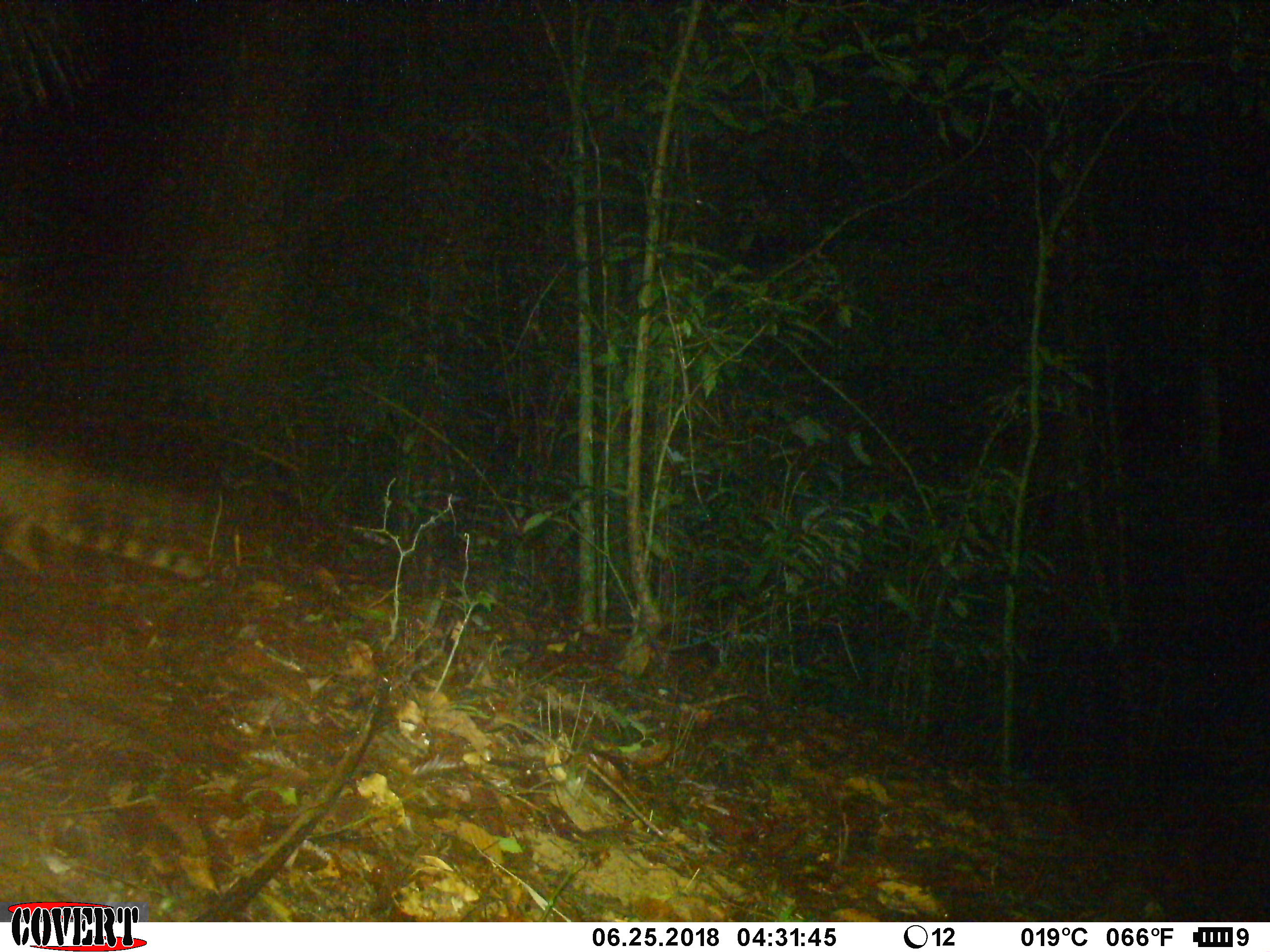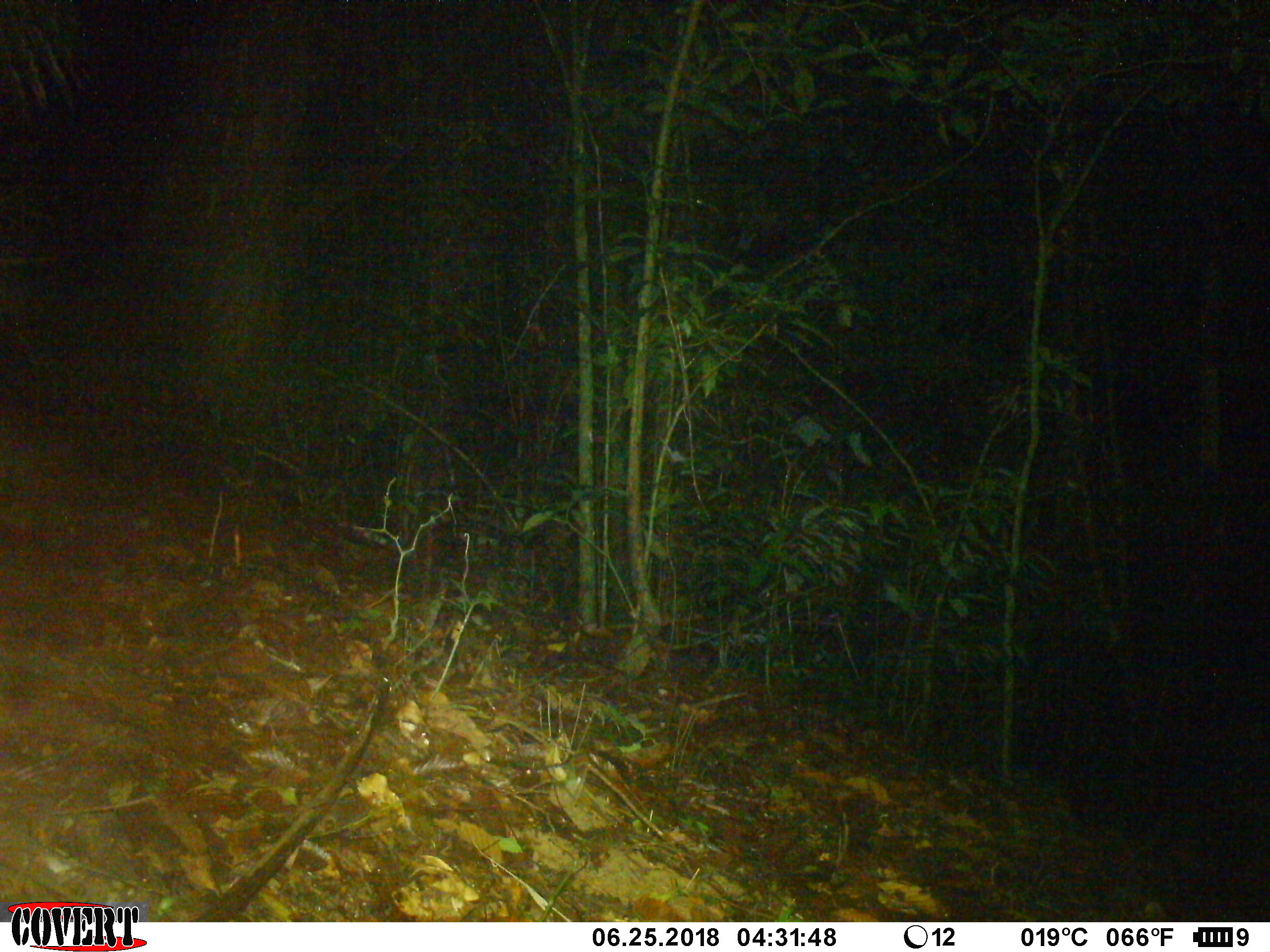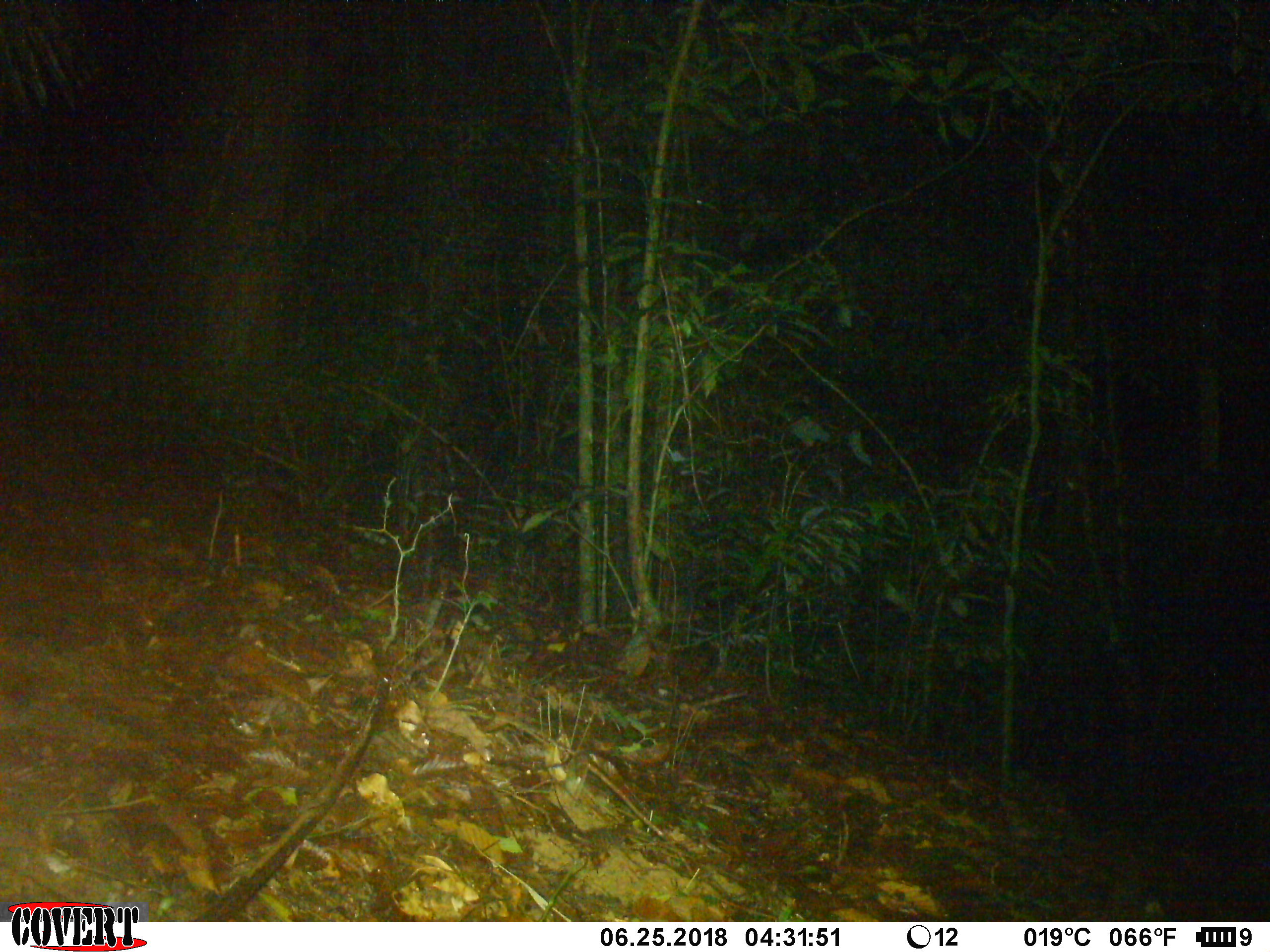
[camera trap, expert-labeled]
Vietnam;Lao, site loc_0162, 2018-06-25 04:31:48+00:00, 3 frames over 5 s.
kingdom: Animalia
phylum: Chordata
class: Mammalia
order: Carnivora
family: Prionodontidae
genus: Prionodon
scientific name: Prionodon pardicolor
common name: spotted linsang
Spotted linsang (Prionodon pardicolor). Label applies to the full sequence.